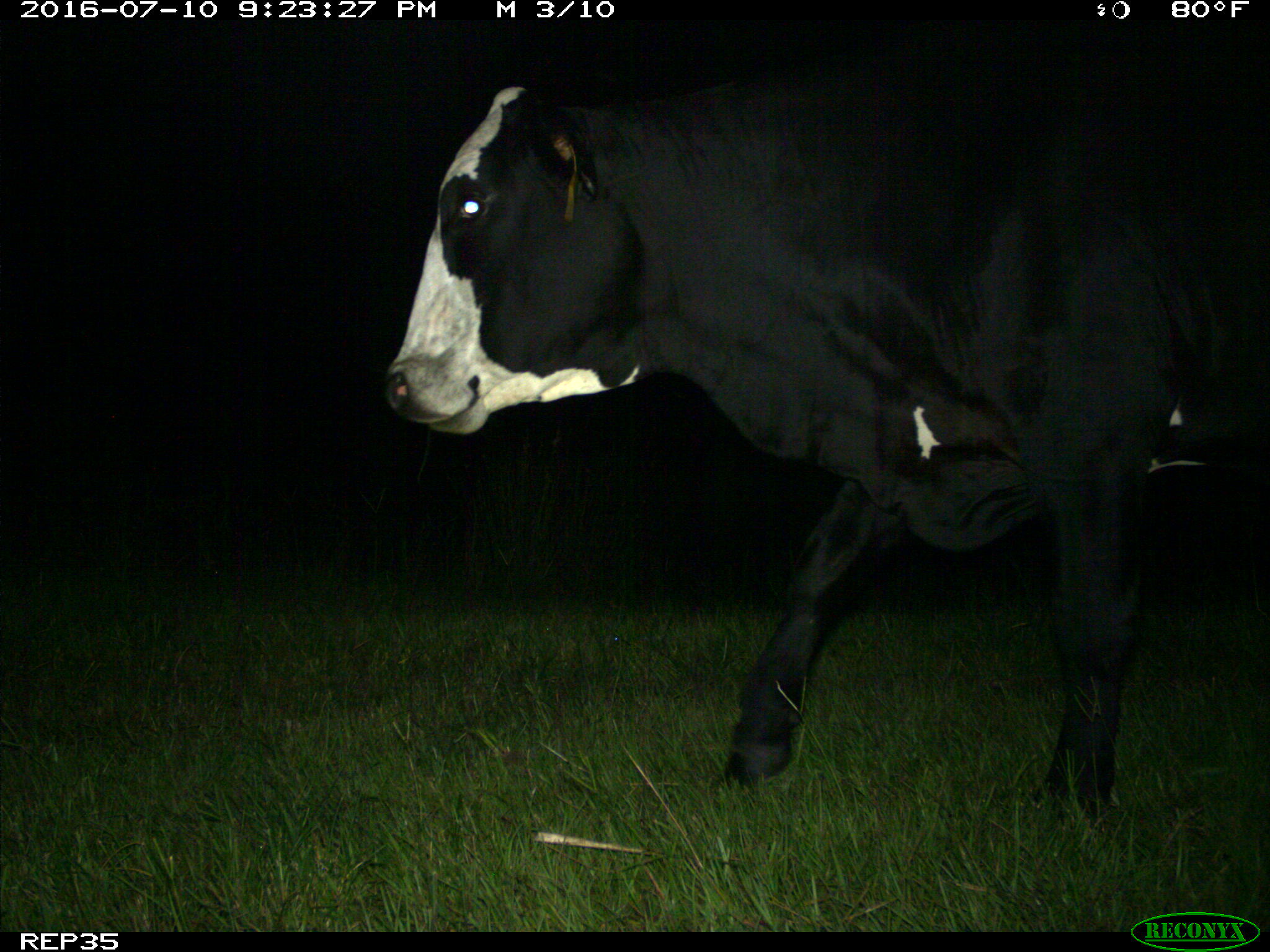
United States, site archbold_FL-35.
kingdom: Animalia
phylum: Chordata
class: Mammalia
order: Artiodactyla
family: Bovidae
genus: Bos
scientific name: Bos taurus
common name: domestic cow